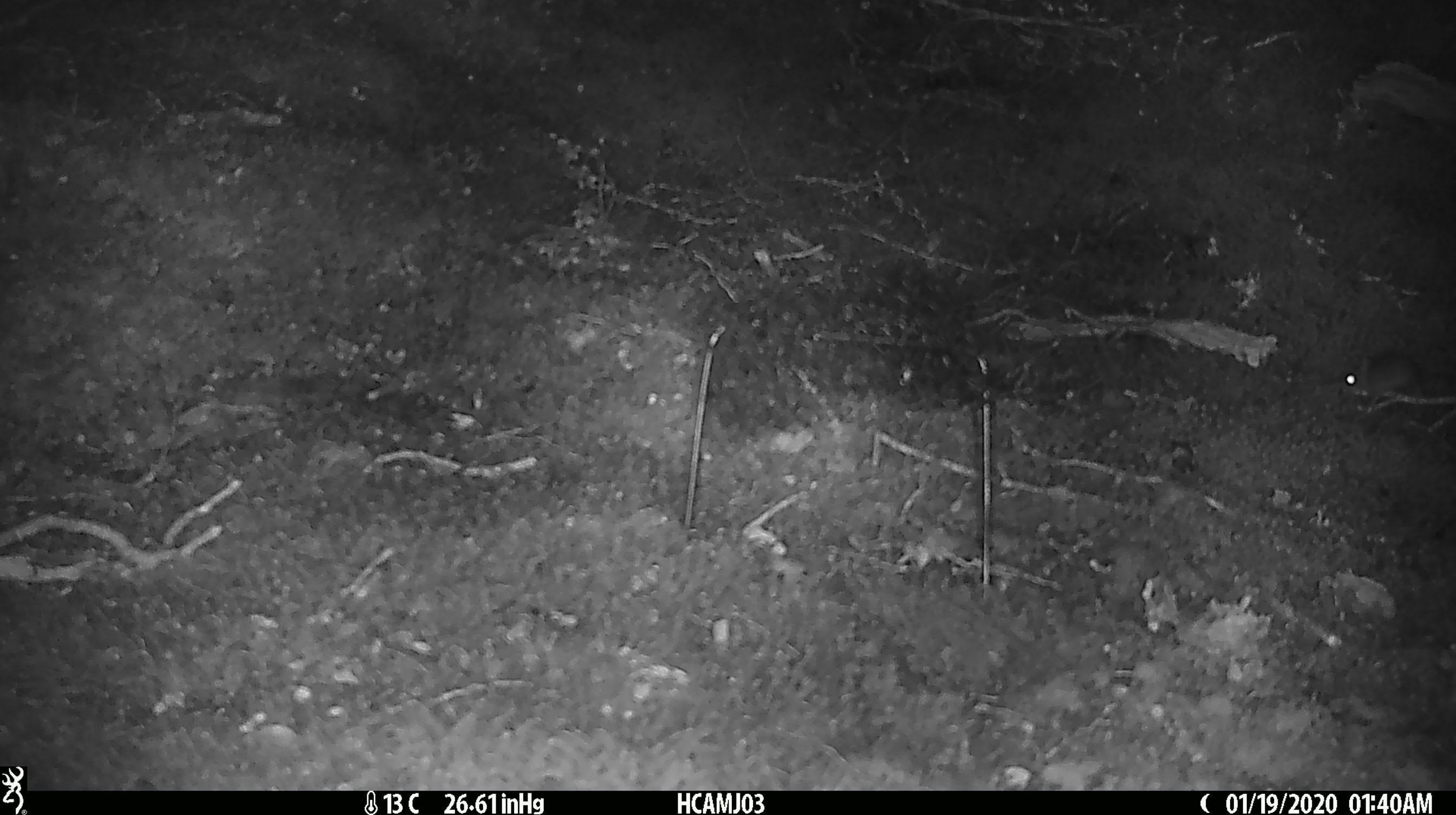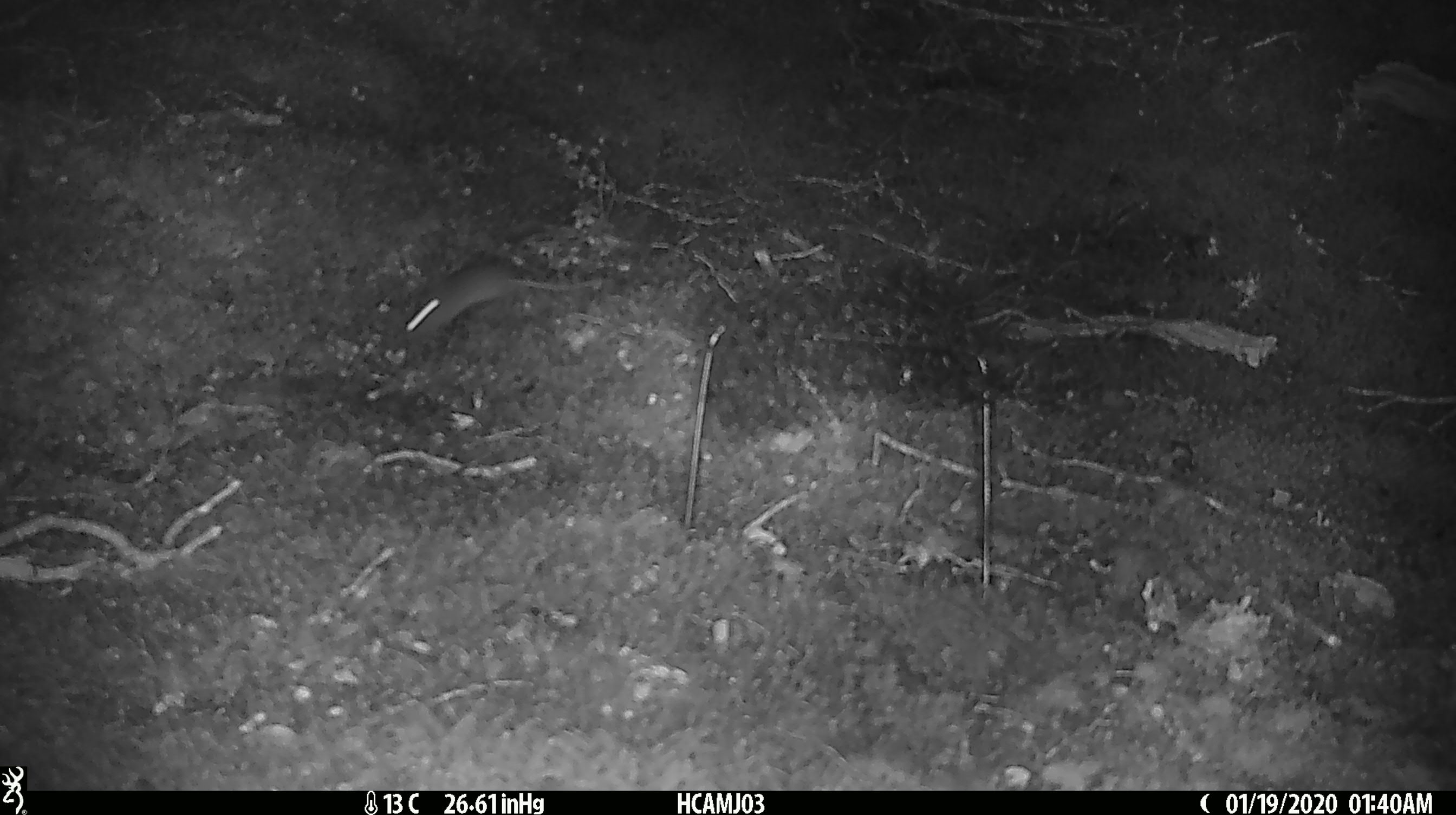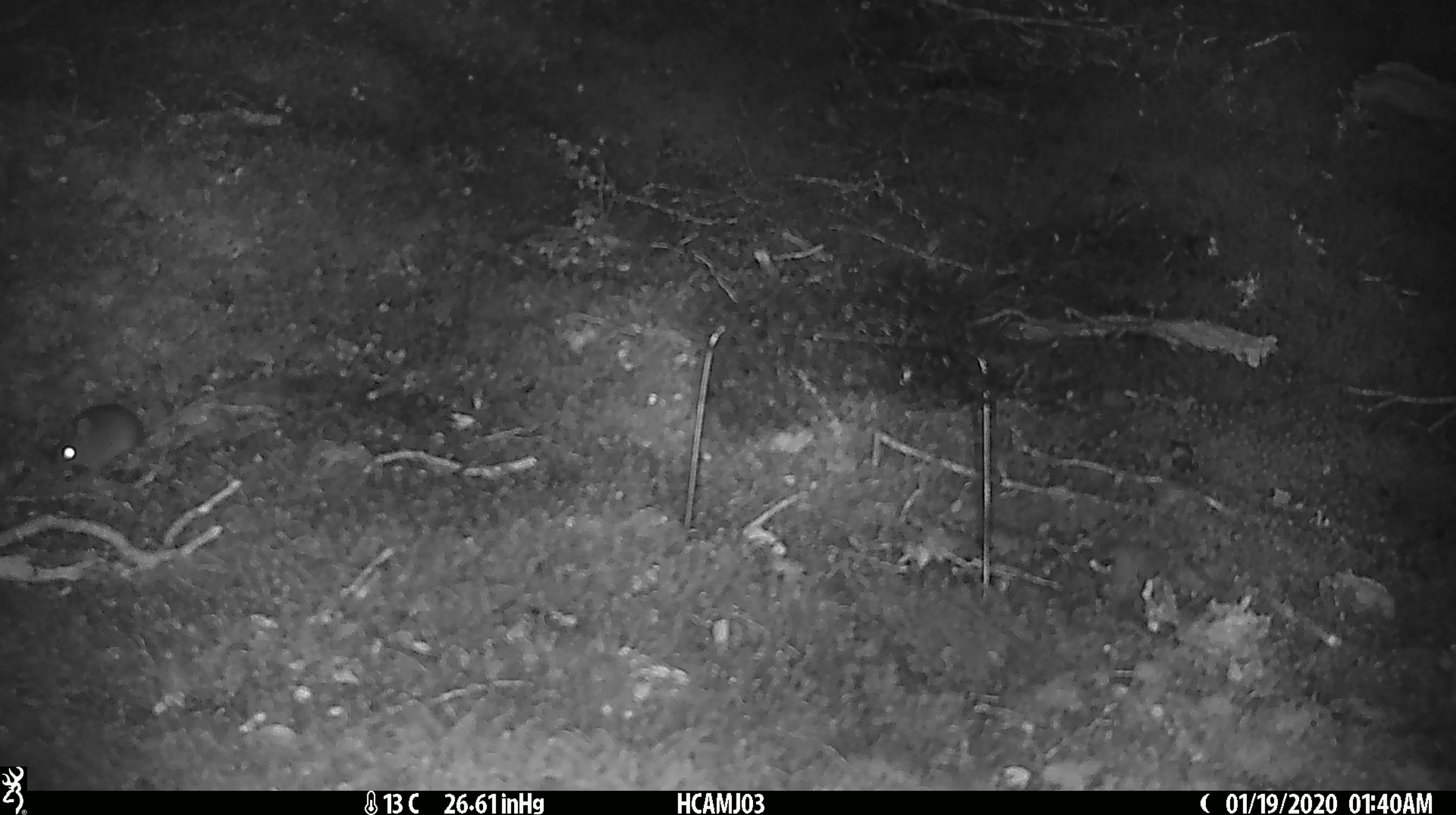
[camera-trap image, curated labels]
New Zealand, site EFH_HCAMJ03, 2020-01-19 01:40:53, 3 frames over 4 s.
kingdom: Animalia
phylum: Chordata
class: Mammalia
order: Rodentia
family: Muridae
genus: Mus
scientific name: Mus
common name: mouse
Mouse (Mus).